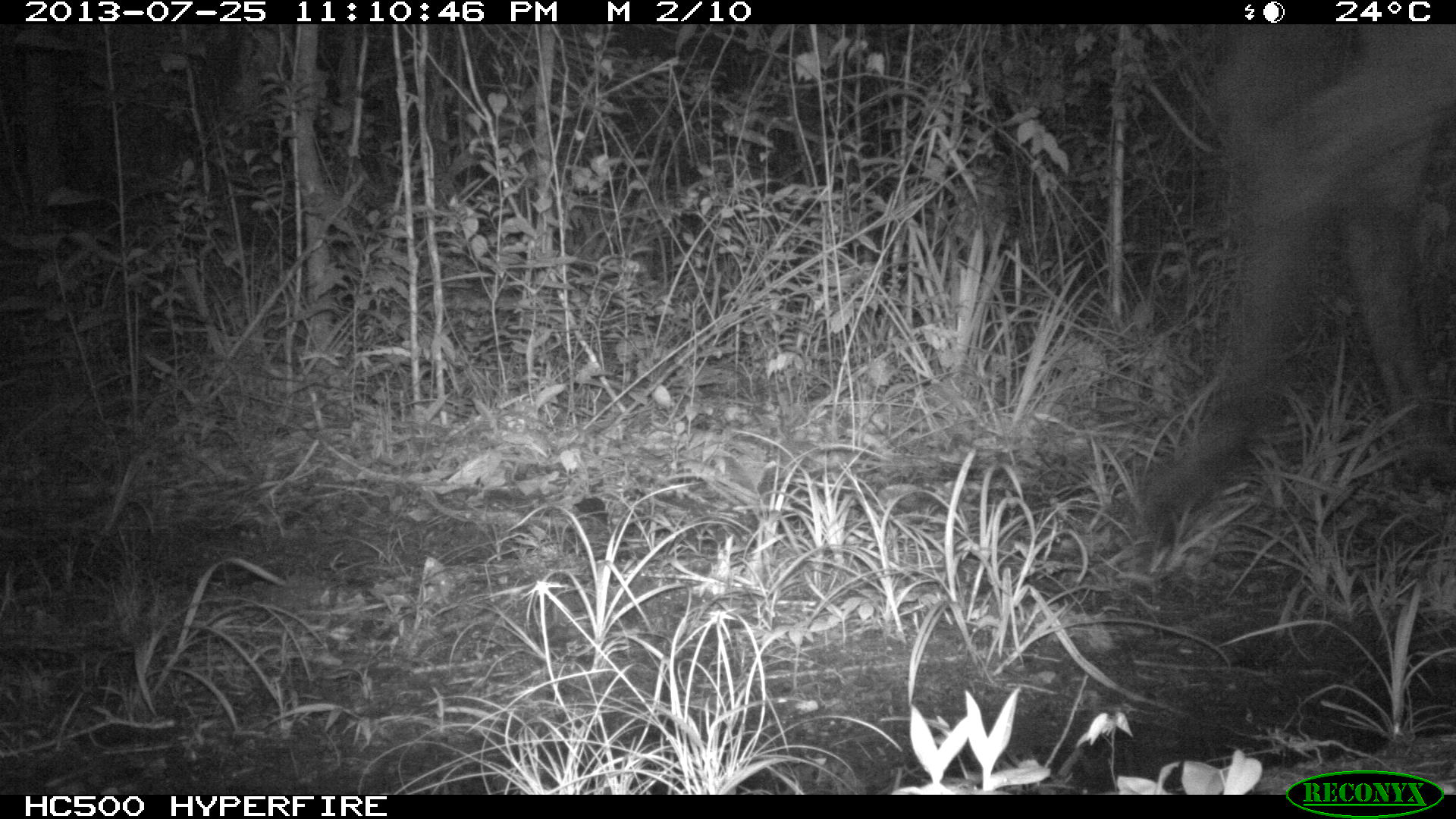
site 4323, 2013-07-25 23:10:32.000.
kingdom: Animalia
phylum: Chordata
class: Mammalia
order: Perissodactyla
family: Equidae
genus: Equus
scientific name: Equus ferus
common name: wild horse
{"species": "Equus ferus (wild horse)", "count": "2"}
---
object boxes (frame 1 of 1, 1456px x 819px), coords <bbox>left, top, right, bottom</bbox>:
equus ferus: <bbox>1132, 23, 1456, 534</bbox>